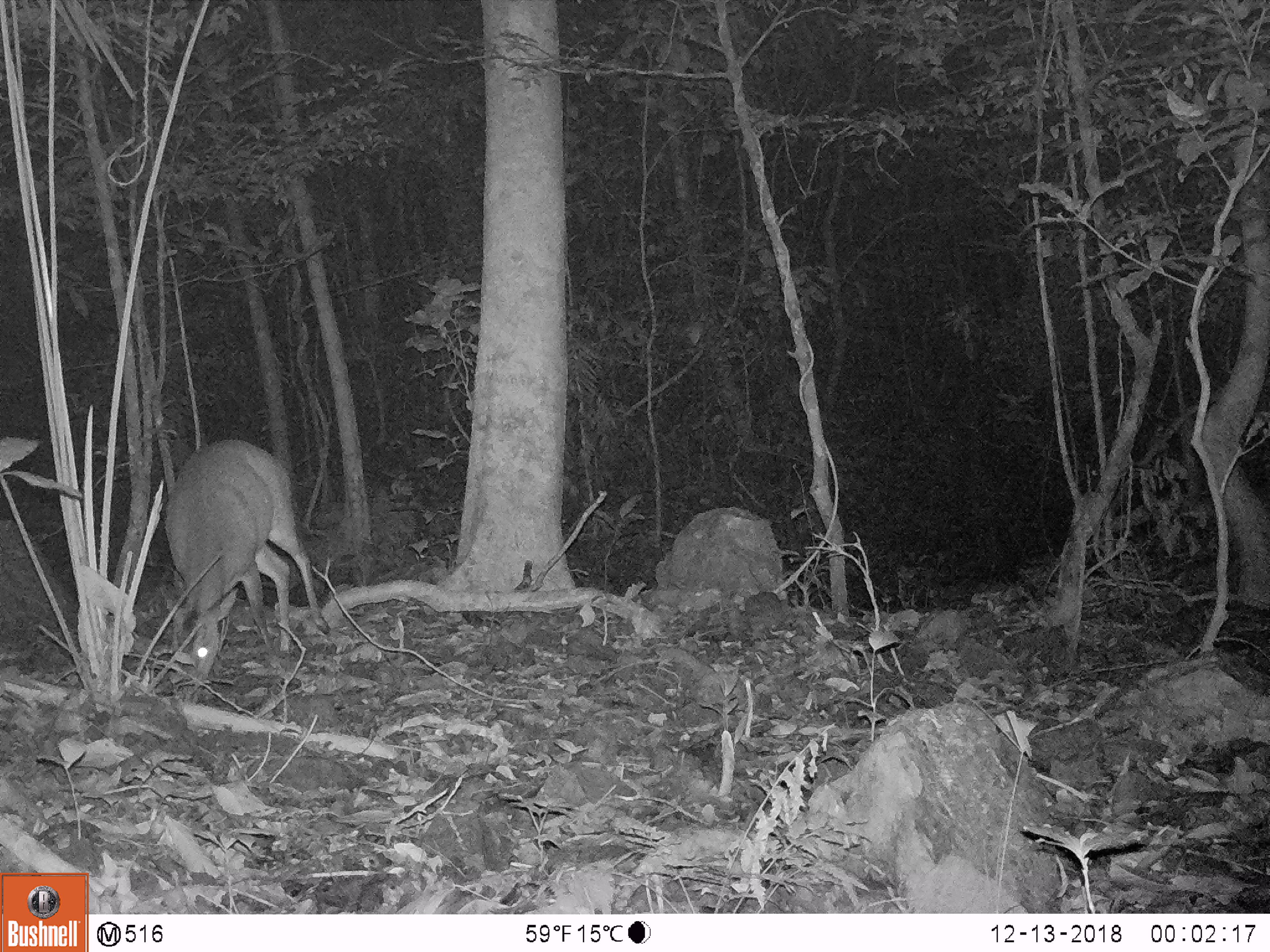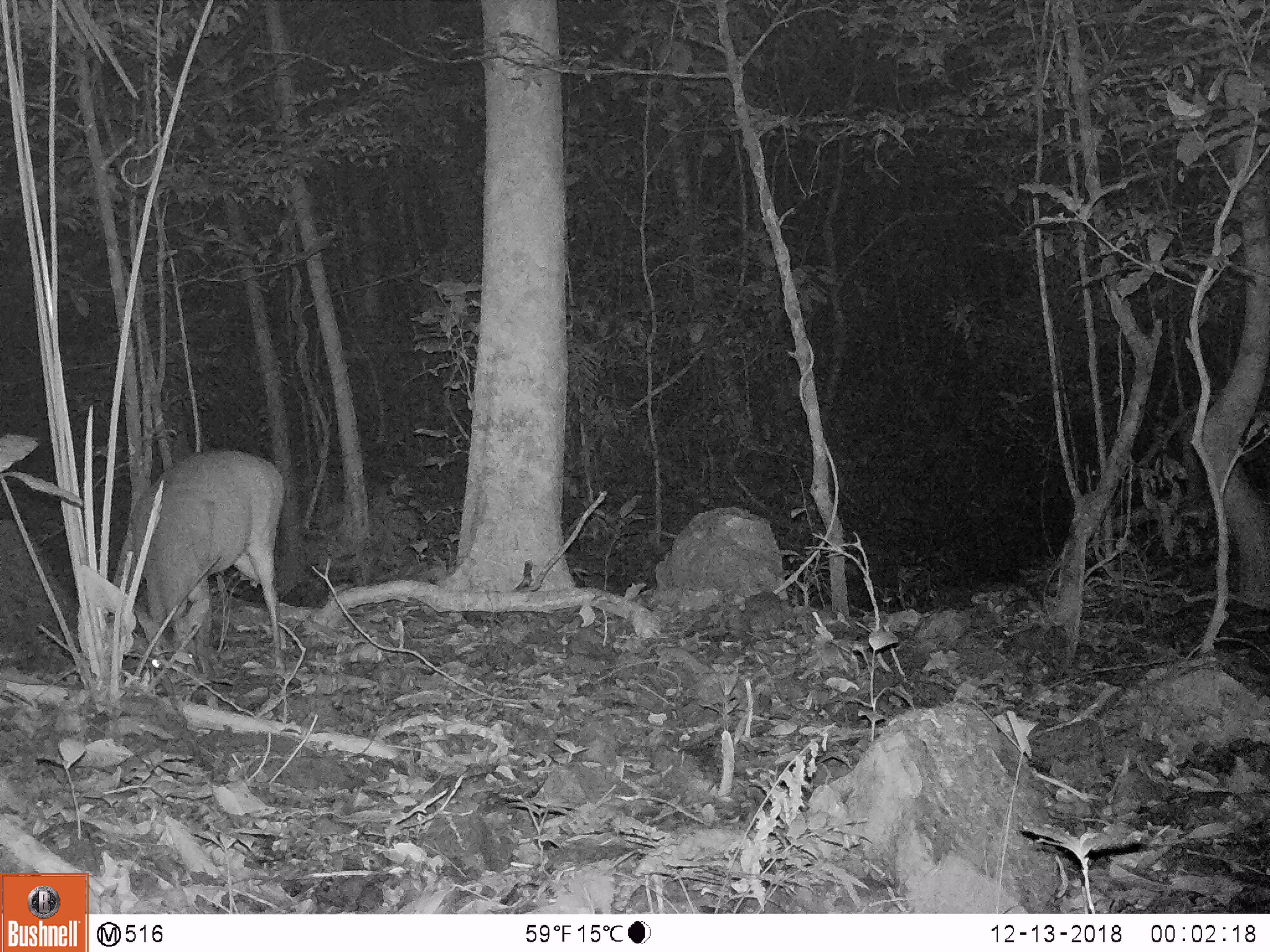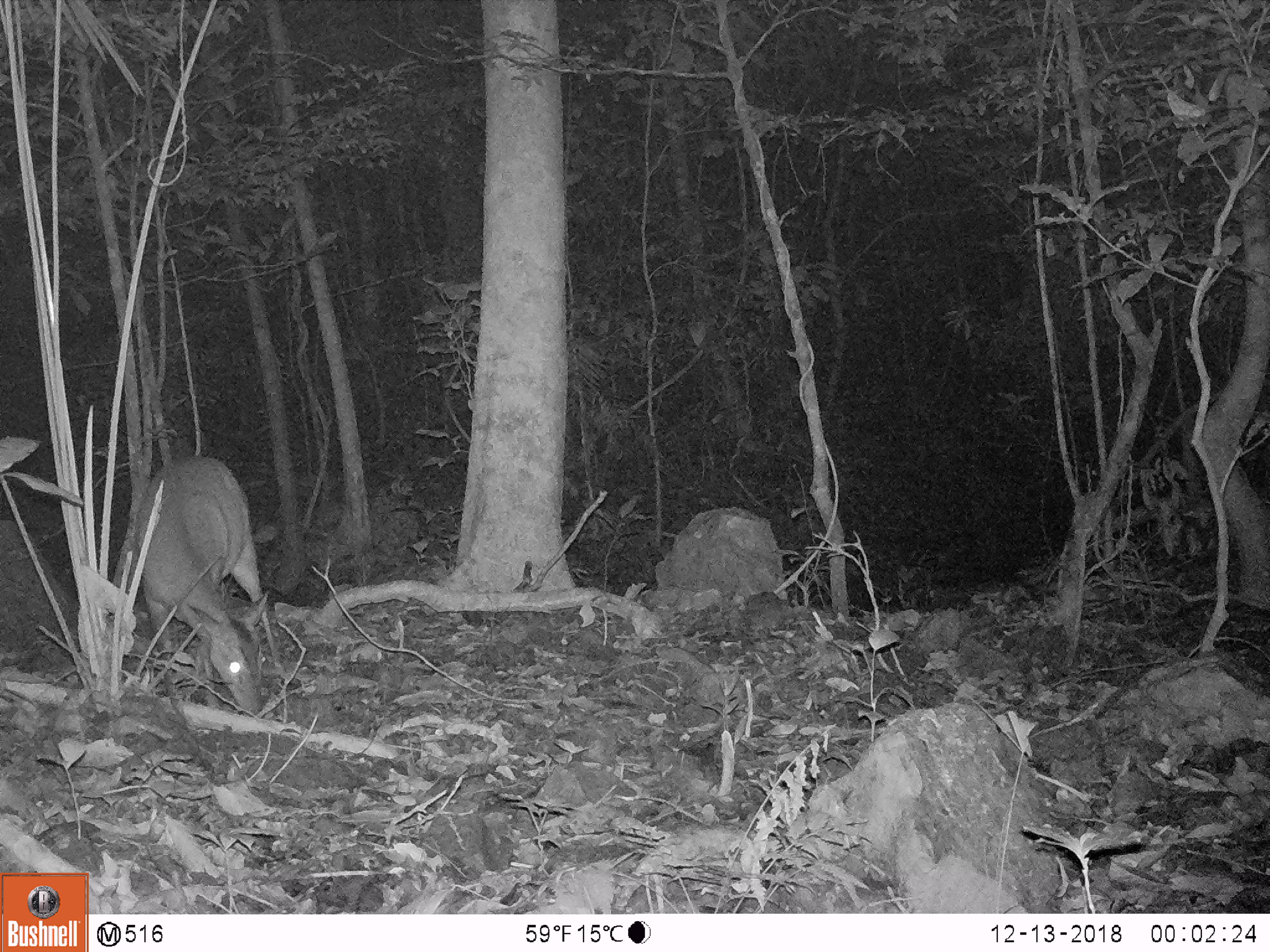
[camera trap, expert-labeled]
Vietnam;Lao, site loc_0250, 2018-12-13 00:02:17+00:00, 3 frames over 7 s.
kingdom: Animalia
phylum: Chordata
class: Mammalia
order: Artiodactyla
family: Cervidae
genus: Muntiacus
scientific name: Muntiacus vuquangensis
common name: large-antlered muntjac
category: large antlered muntjac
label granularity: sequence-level